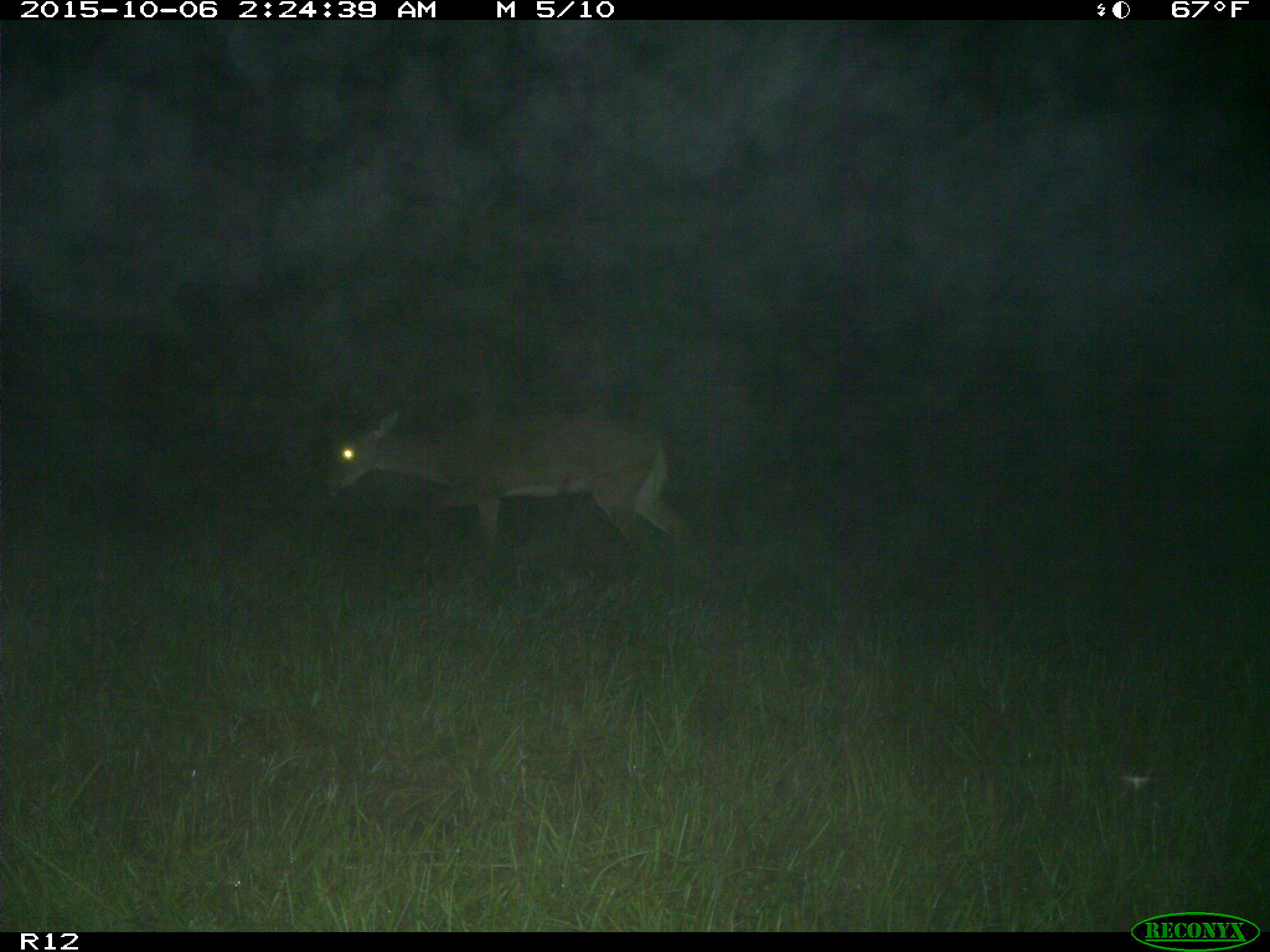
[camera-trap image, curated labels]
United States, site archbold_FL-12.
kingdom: Animalia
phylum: Chordata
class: Mammalia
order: Artiodactyla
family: Cervidae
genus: Odocoileus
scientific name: Odocoileus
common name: deer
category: unidentified deer